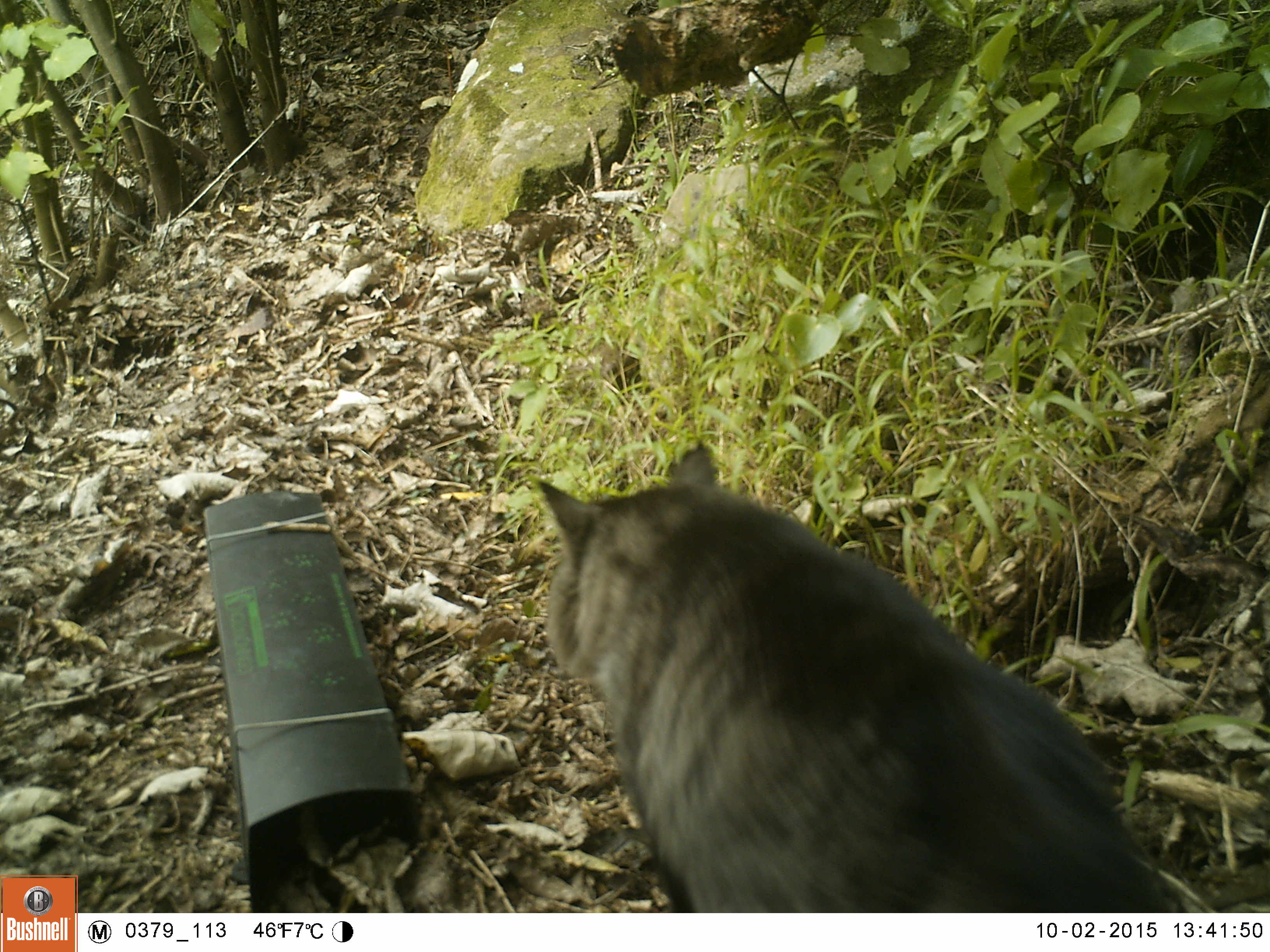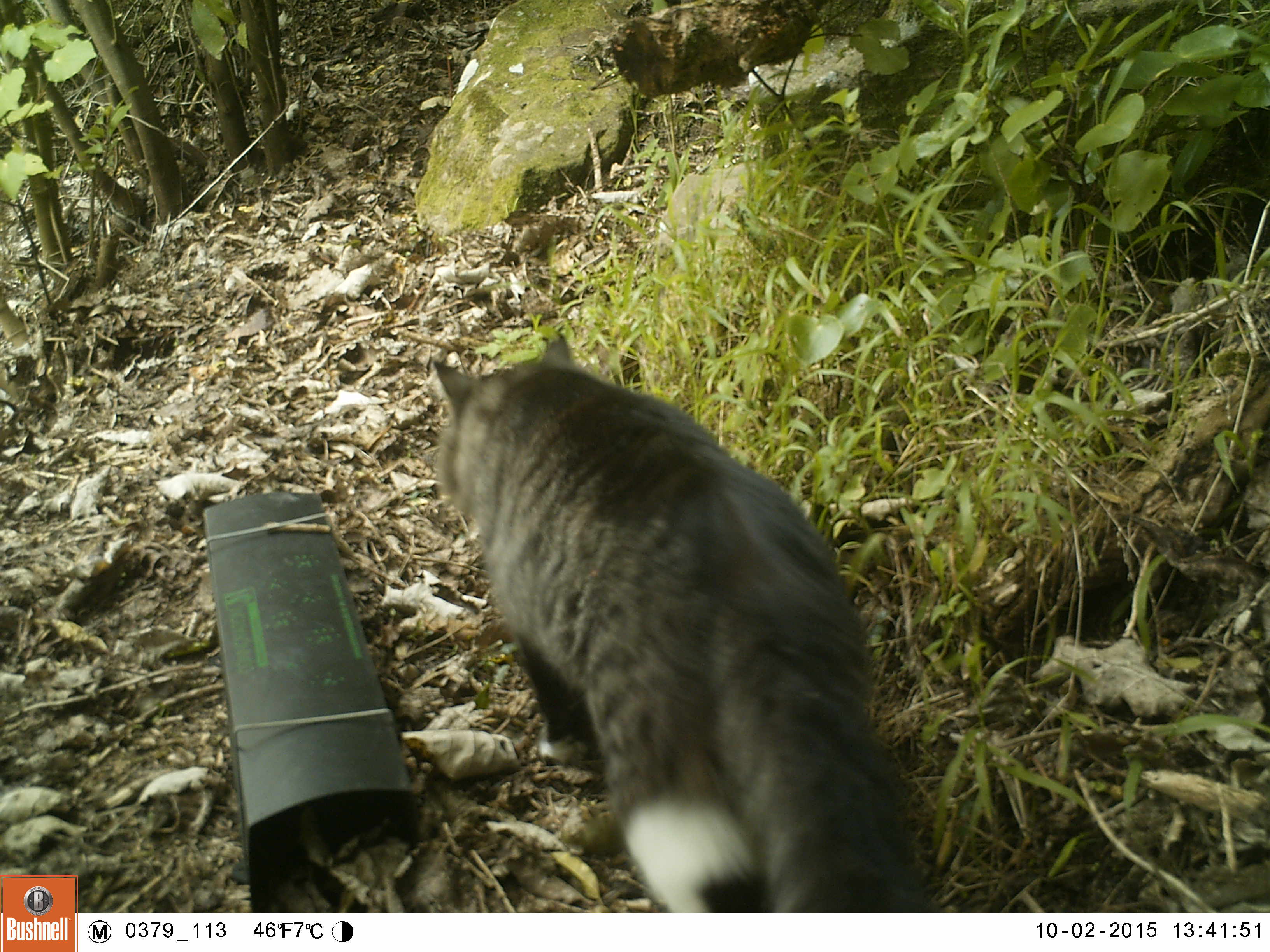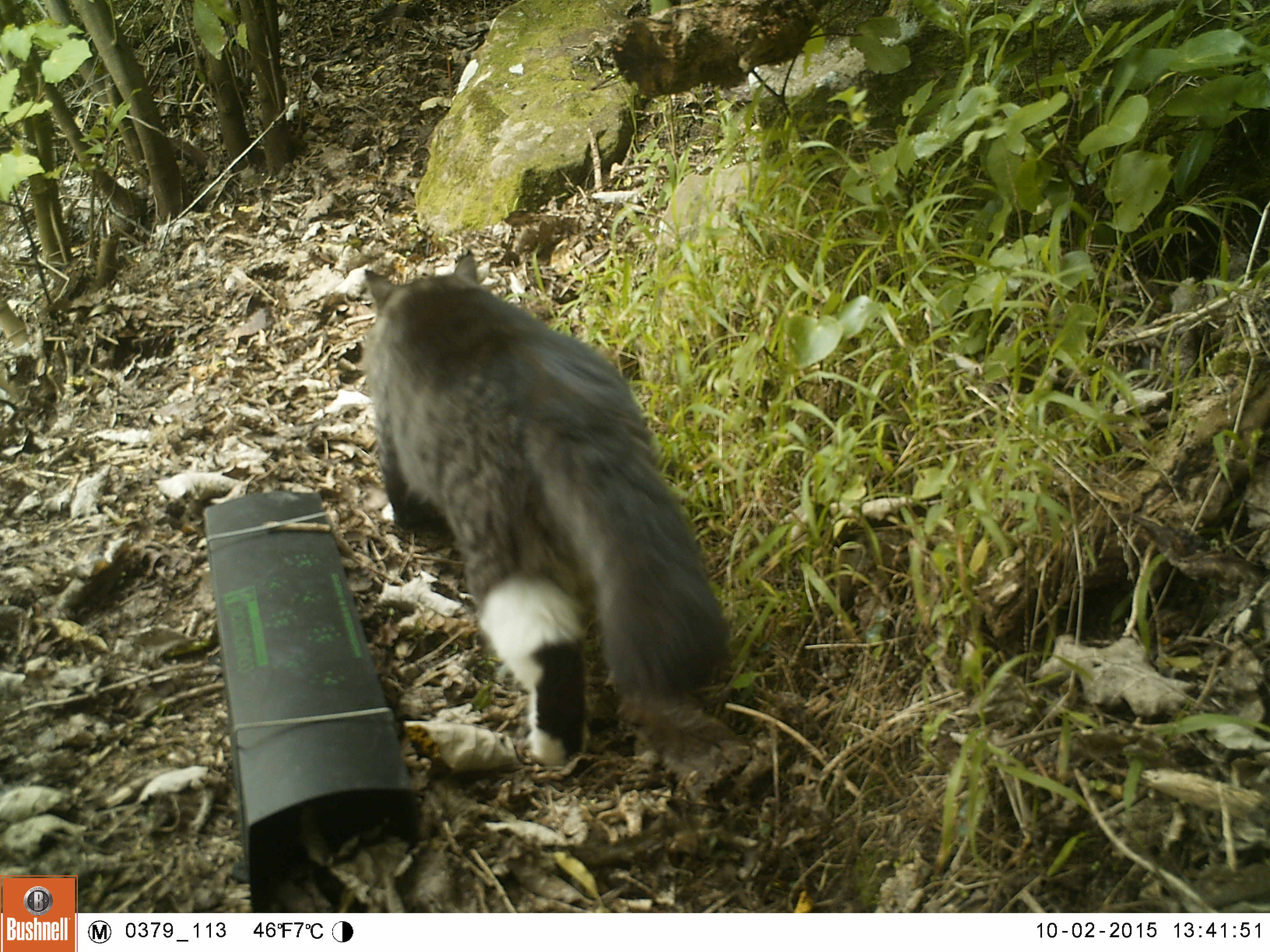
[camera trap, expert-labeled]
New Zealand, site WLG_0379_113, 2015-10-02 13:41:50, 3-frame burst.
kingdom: Animalia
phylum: Chordata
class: Mammalia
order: Carnivora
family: Felidae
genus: Felis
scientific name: Felis catus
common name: domestic cat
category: cat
Cat (domestic cat) (Felis catus).